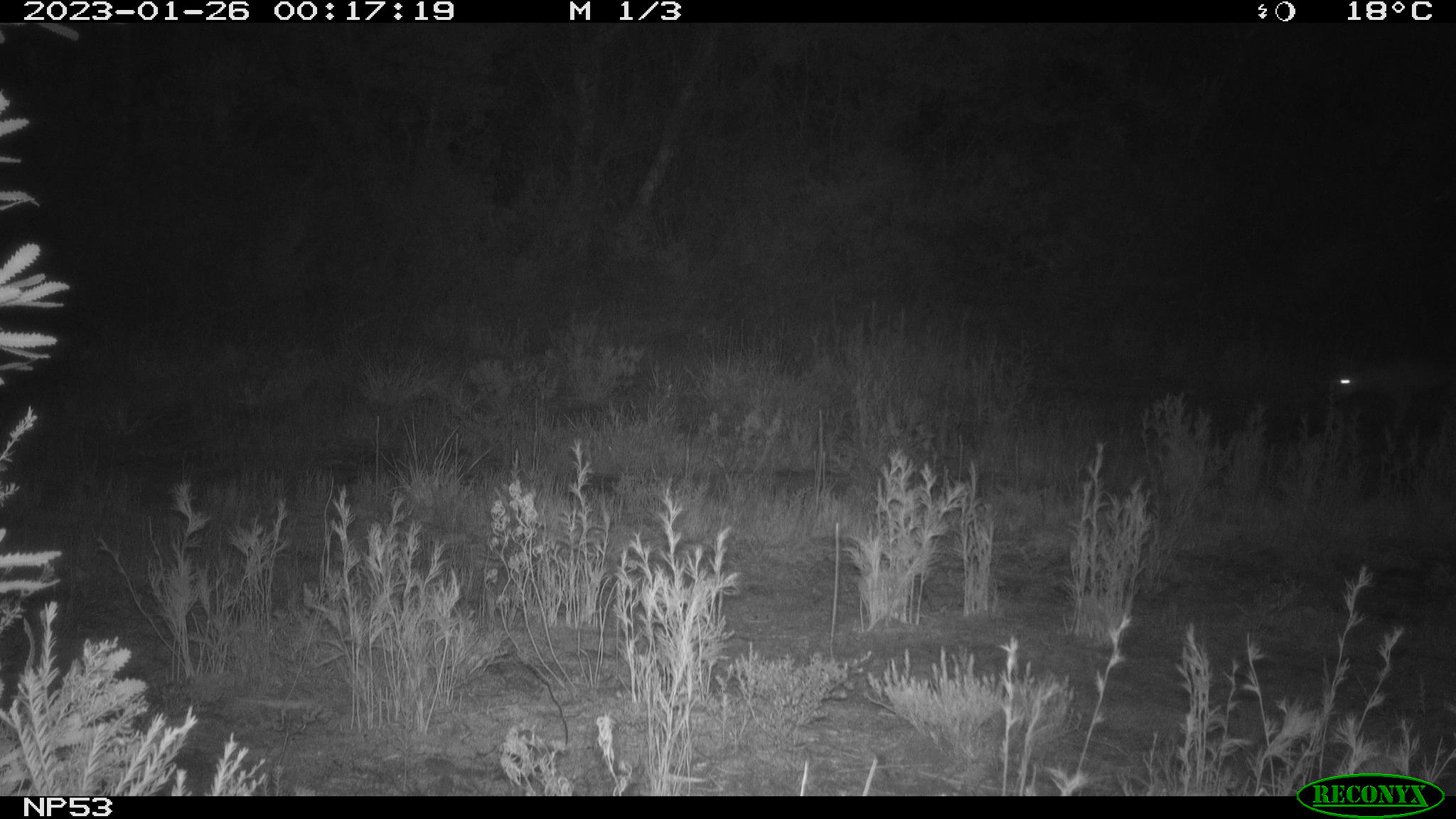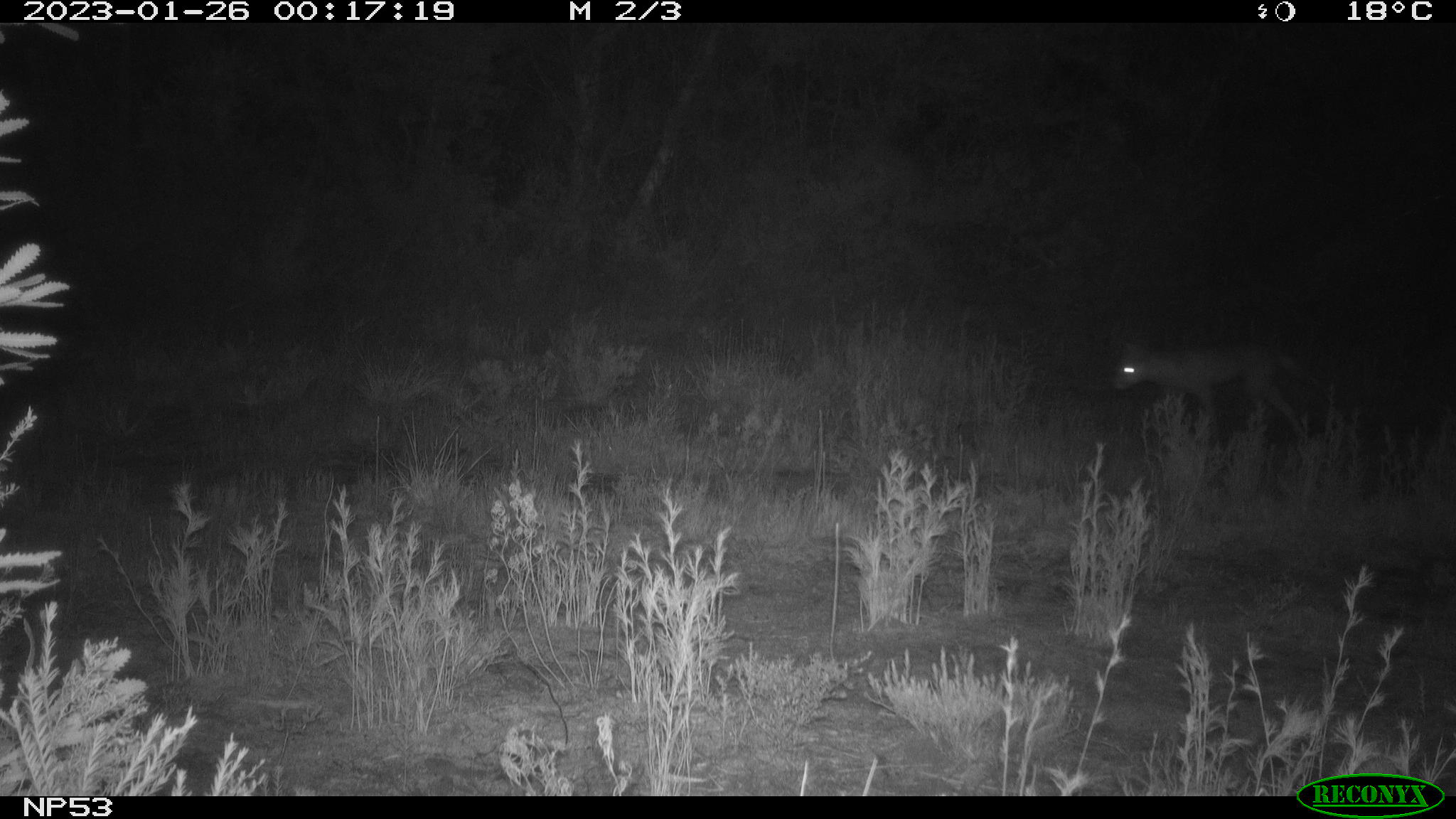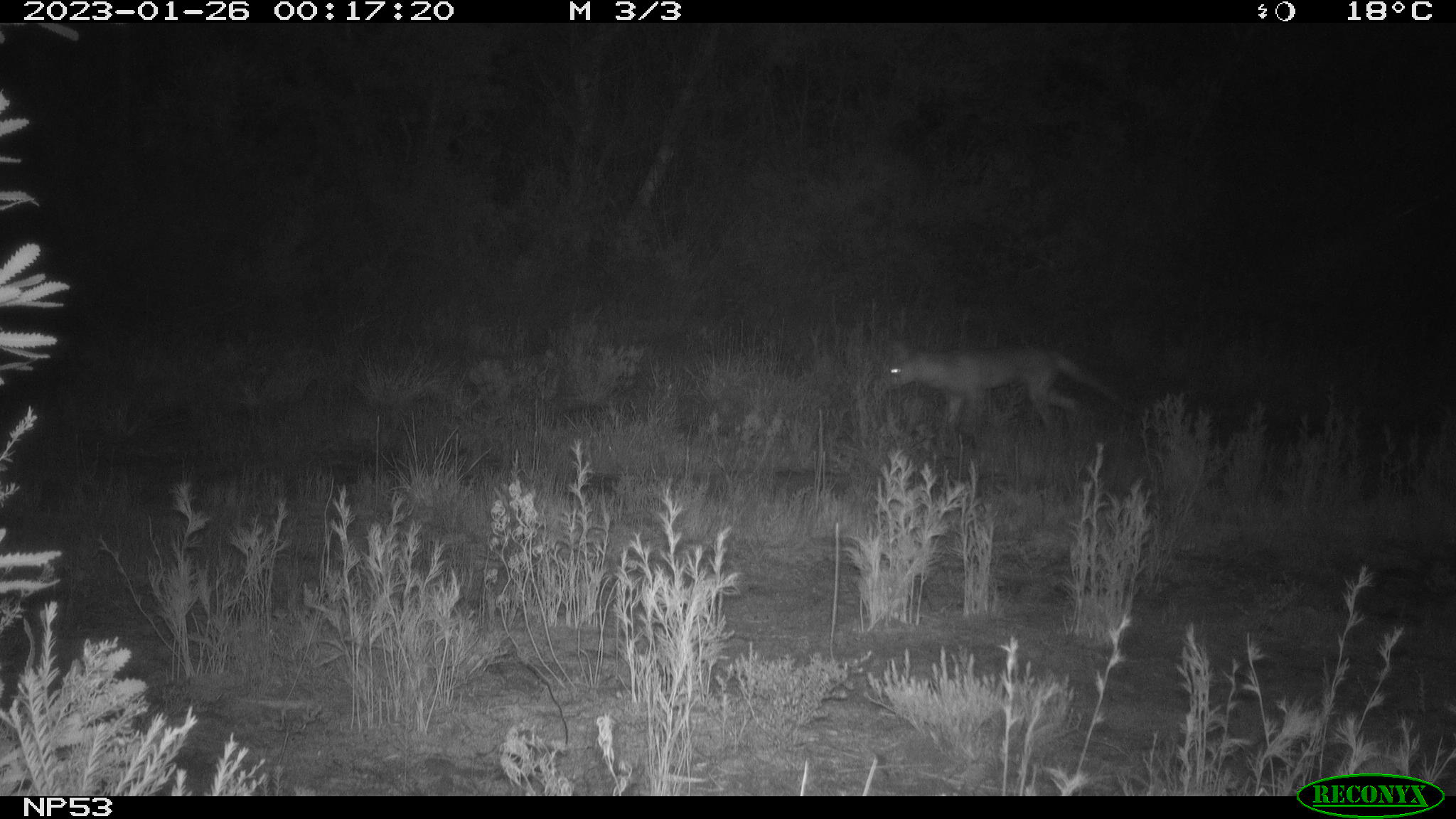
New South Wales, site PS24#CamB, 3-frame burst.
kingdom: Animalia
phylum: Chordata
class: Mammalia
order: Carnivora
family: Canidae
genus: Vulpes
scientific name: Vulpes vulpes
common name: red fox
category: fox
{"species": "fox (red fox) (Vulpes vulpes)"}